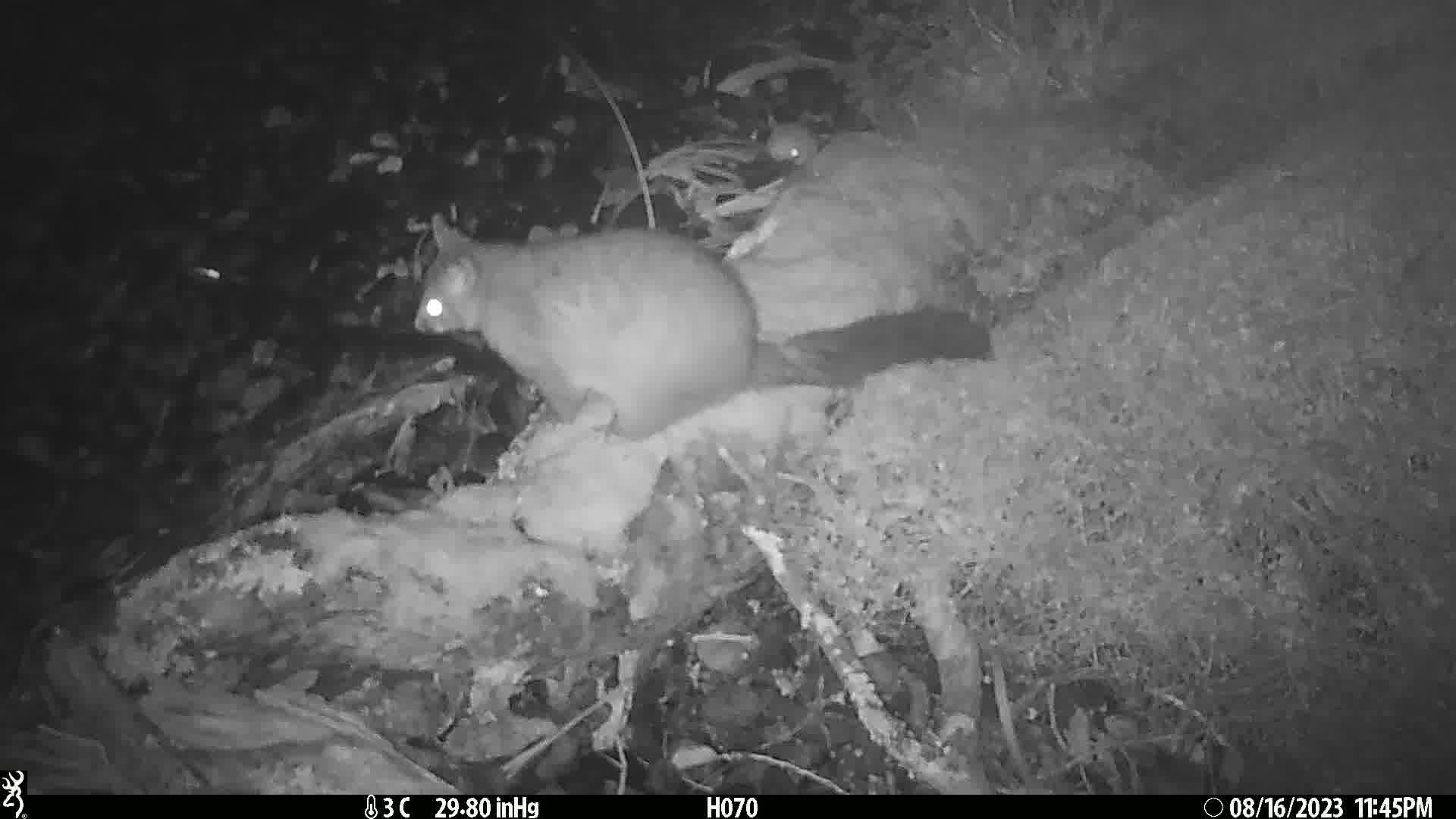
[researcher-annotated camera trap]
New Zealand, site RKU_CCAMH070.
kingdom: Animalia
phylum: Chordata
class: Mammalia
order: Diprotodontia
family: Phalangeridae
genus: Trichosurus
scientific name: Trichosurus vulpecula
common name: common brushtail possum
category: possum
Possum (common brushtail possum) (Trichosurus vulpecula).